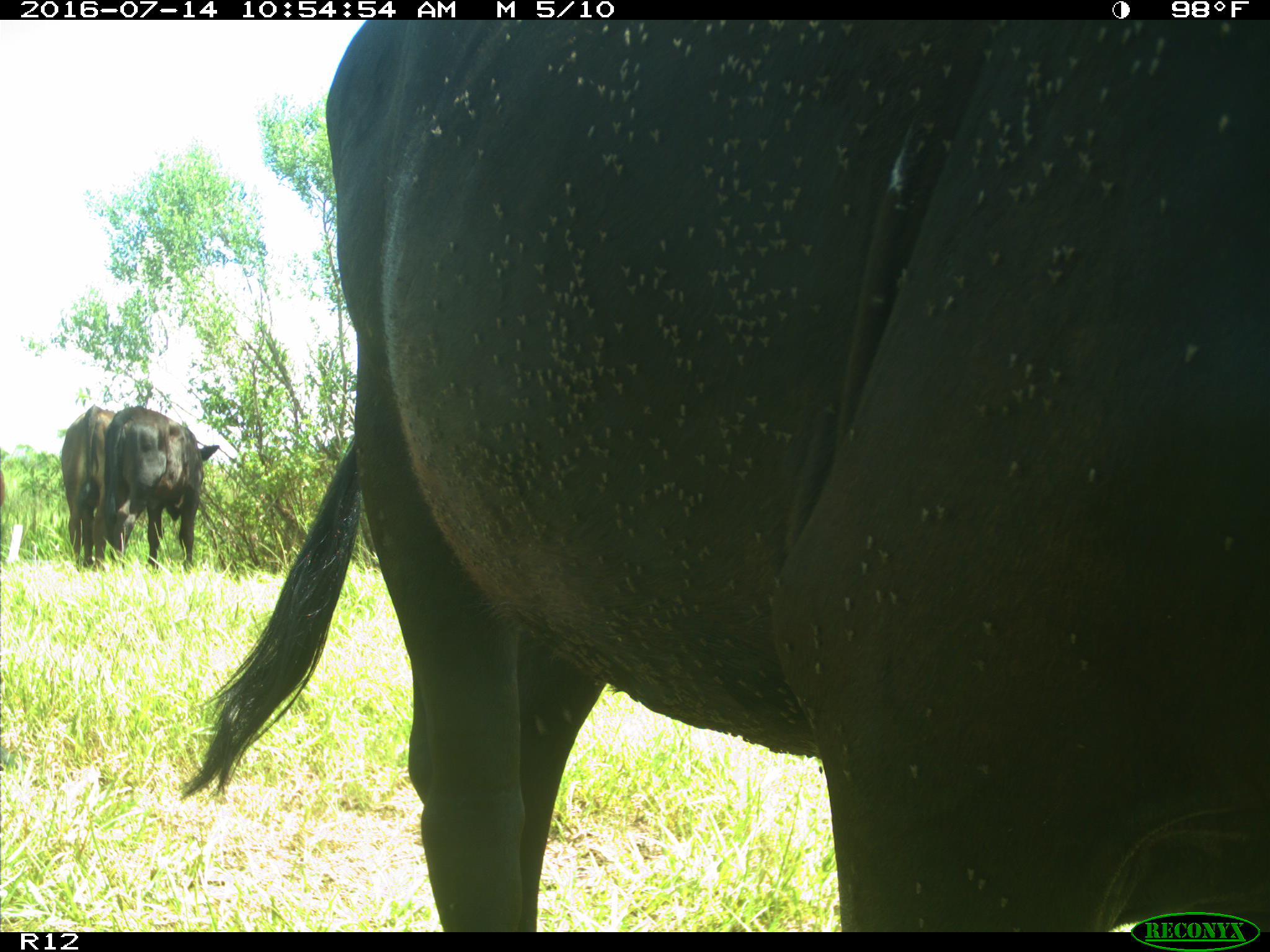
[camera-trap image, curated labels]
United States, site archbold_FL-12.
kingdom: Animalia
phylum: Chordata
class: Mammalia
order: Artiodactyla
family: Bovidae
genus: Bos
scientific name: Bos taurus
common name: domestic cow